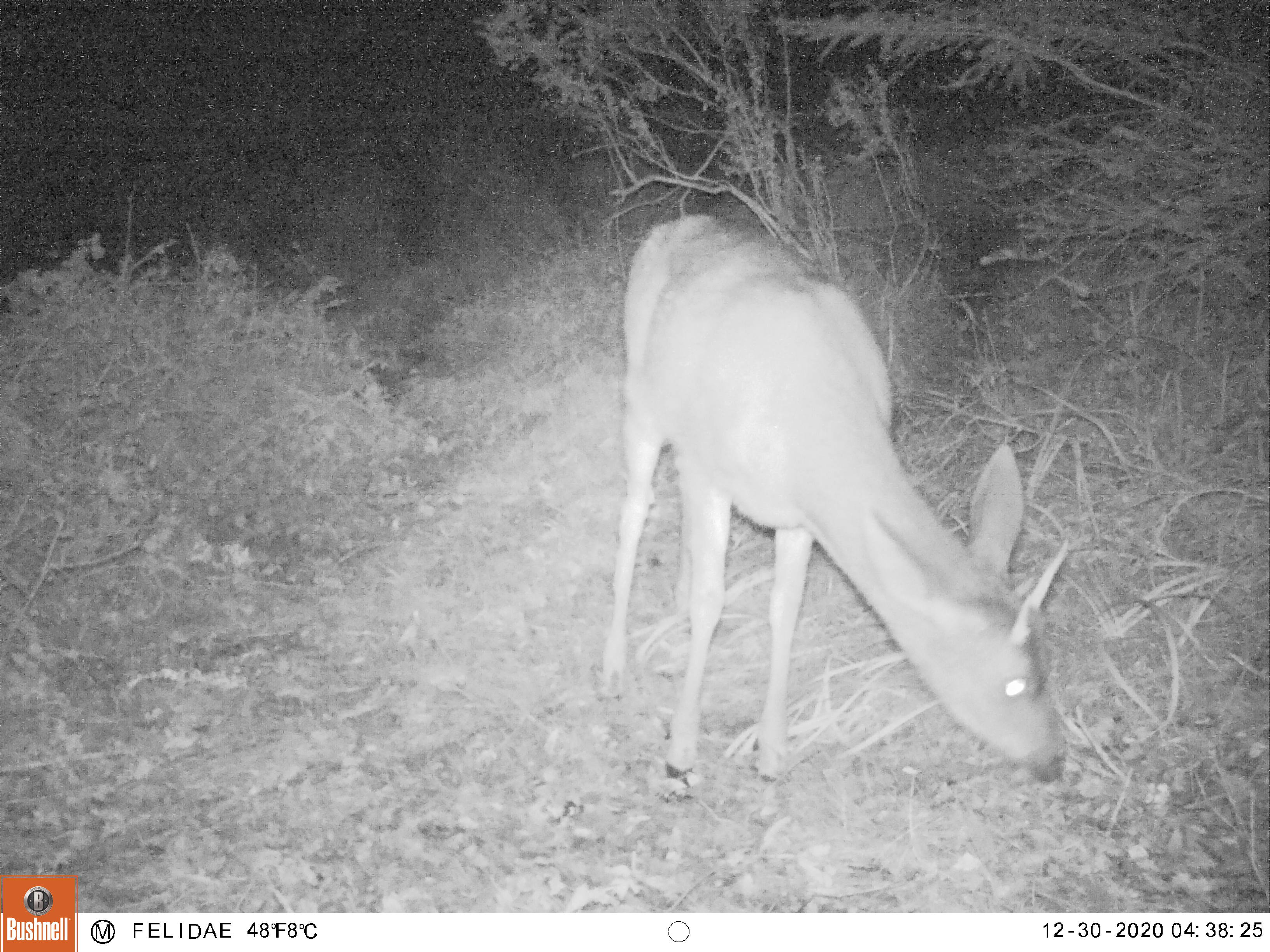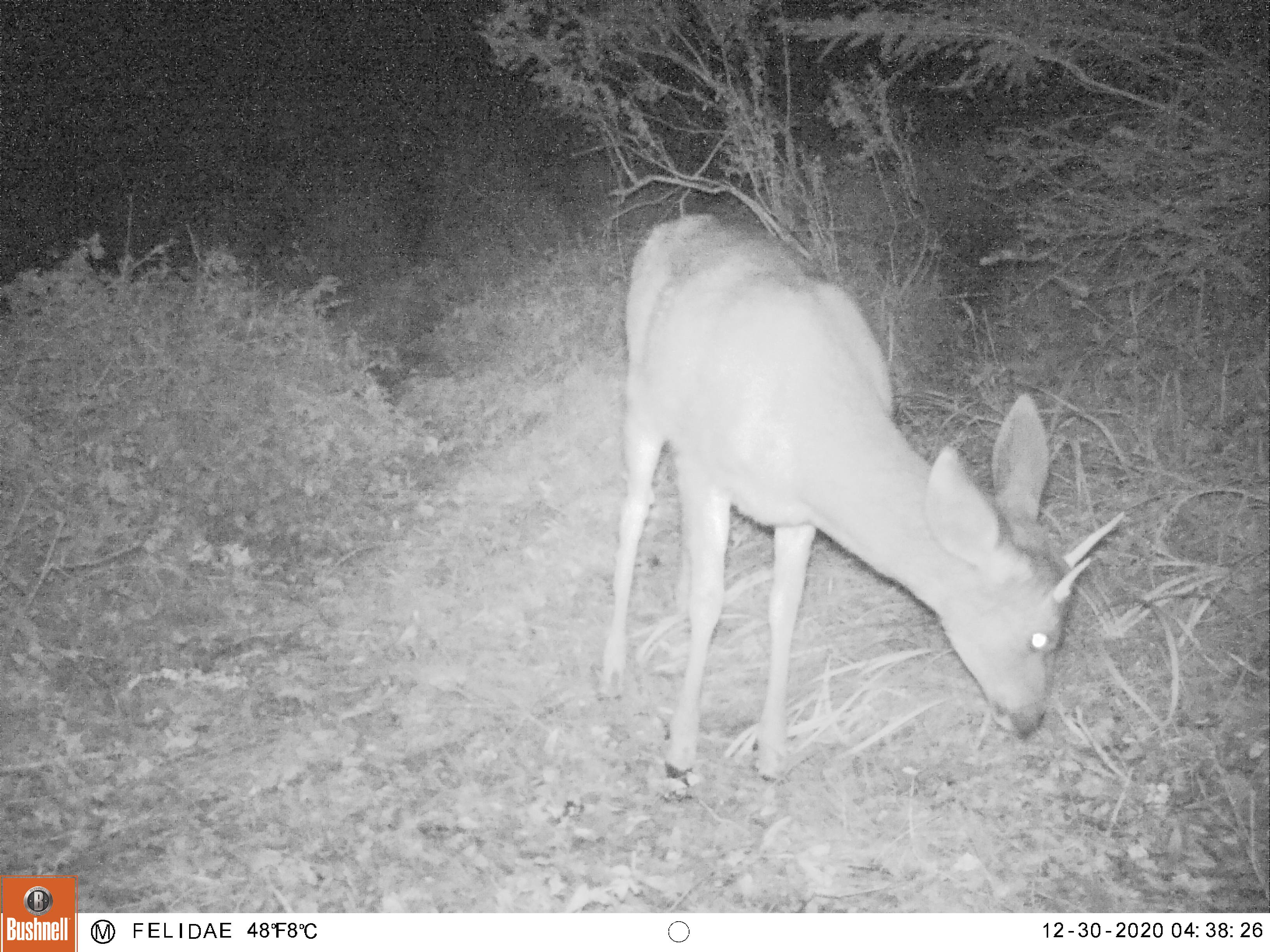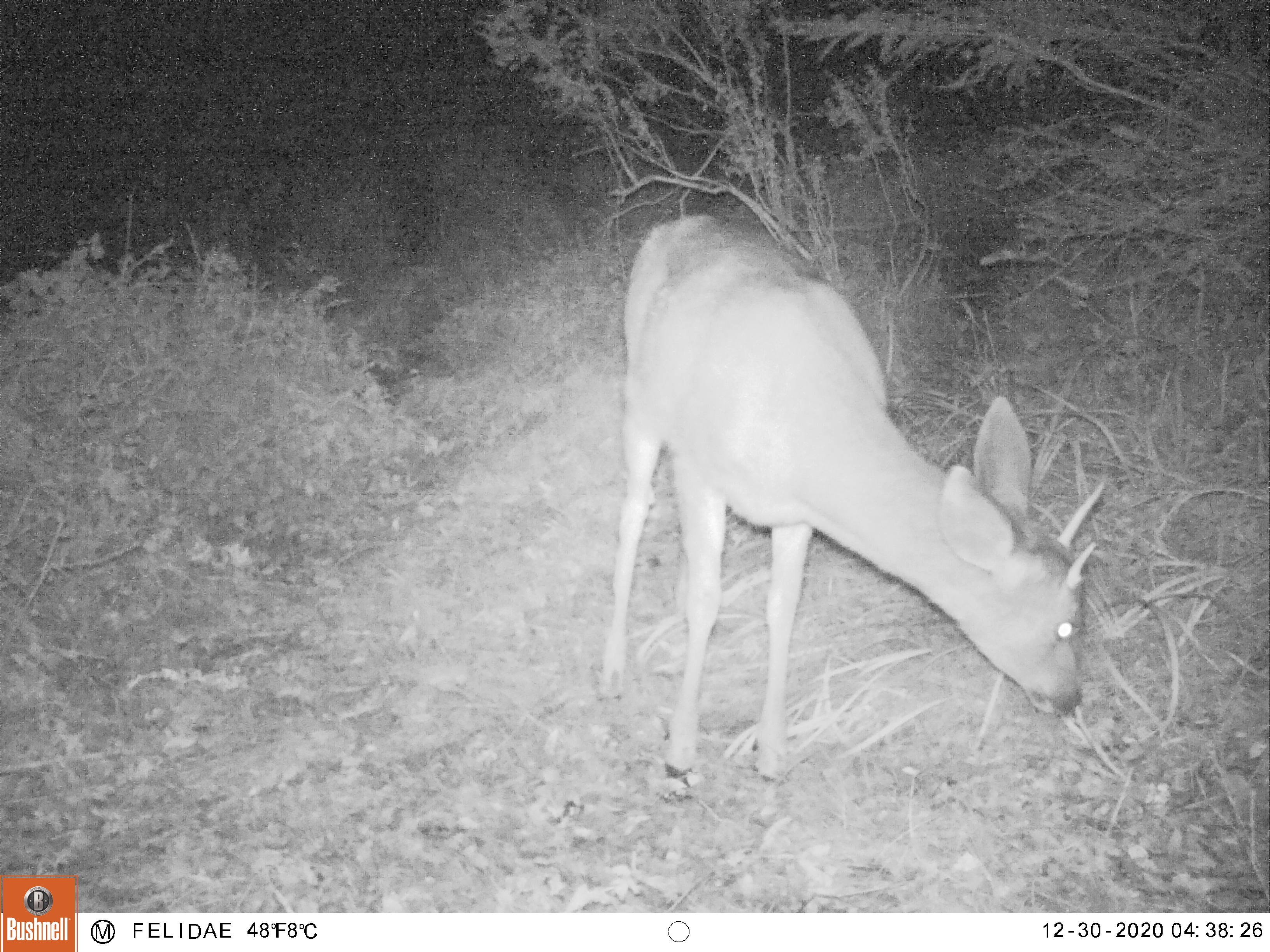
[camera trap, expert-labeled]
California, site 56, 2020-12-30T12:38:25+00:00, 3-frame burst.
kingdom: Animalia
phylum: Chordata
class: Mammalia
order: Artiodactyla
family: Cervidae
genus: Odocoileus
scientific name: Odocoileus hemionus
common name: mule deer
Mule deer (Odocoileus hemionus).